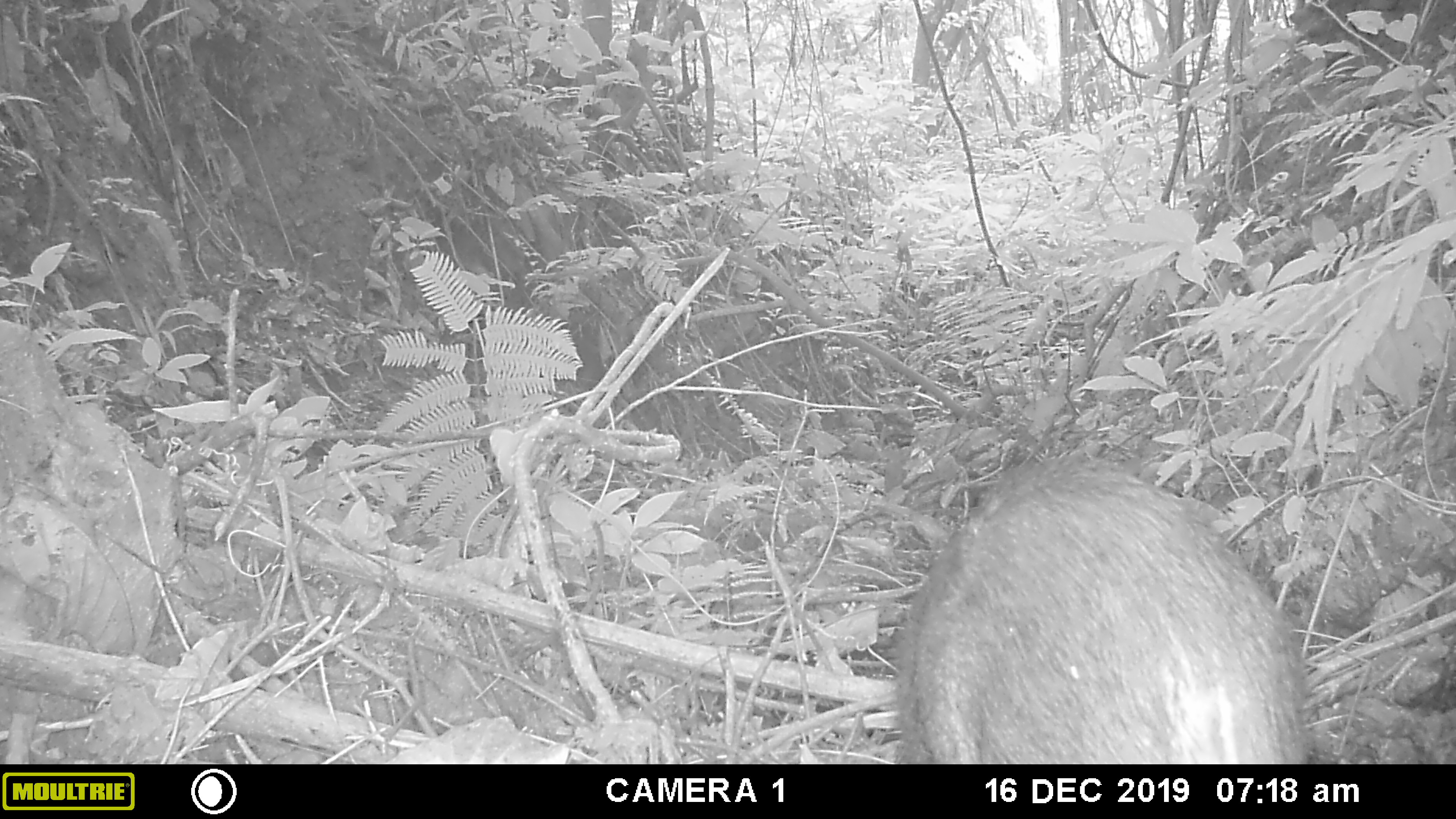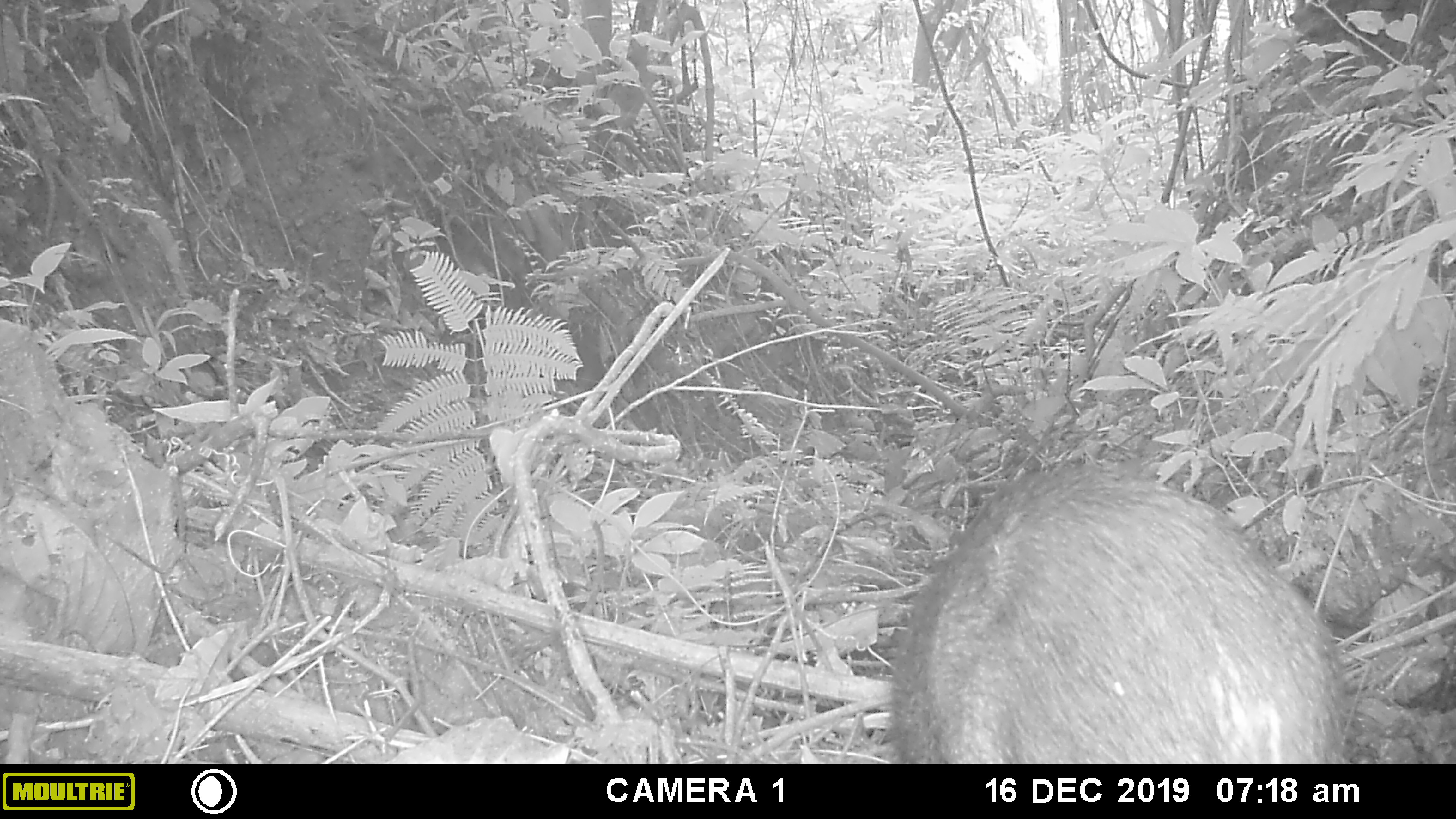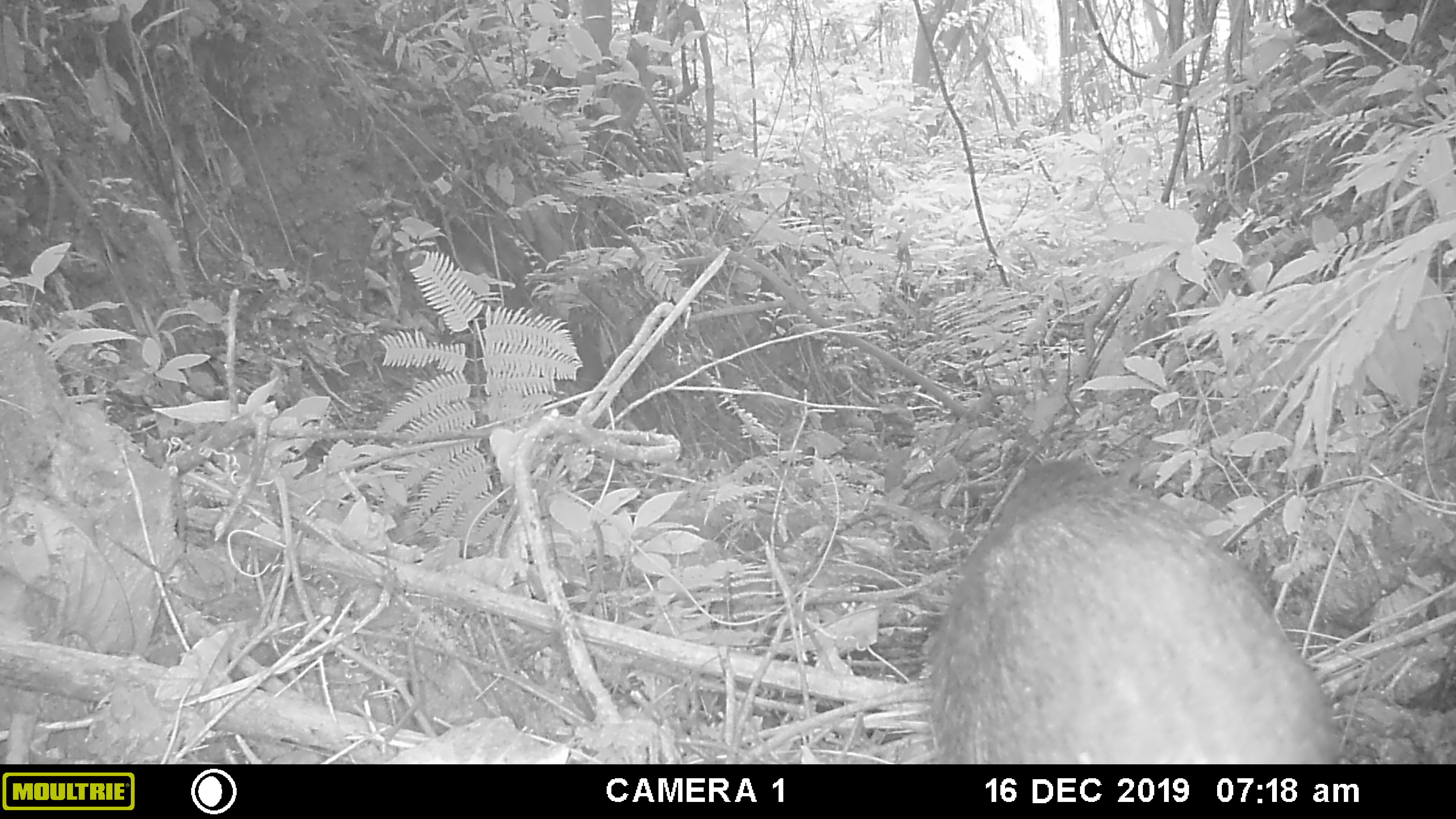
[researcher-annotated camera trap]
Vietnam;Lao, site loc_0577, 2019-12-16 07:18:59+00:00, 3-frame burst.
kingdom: Animalia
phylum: Chordata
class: Mammalia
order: Artiodactyla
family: Suidae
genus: Sus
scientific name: Sus scrofa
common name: eurasian wild pig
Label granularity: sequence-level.